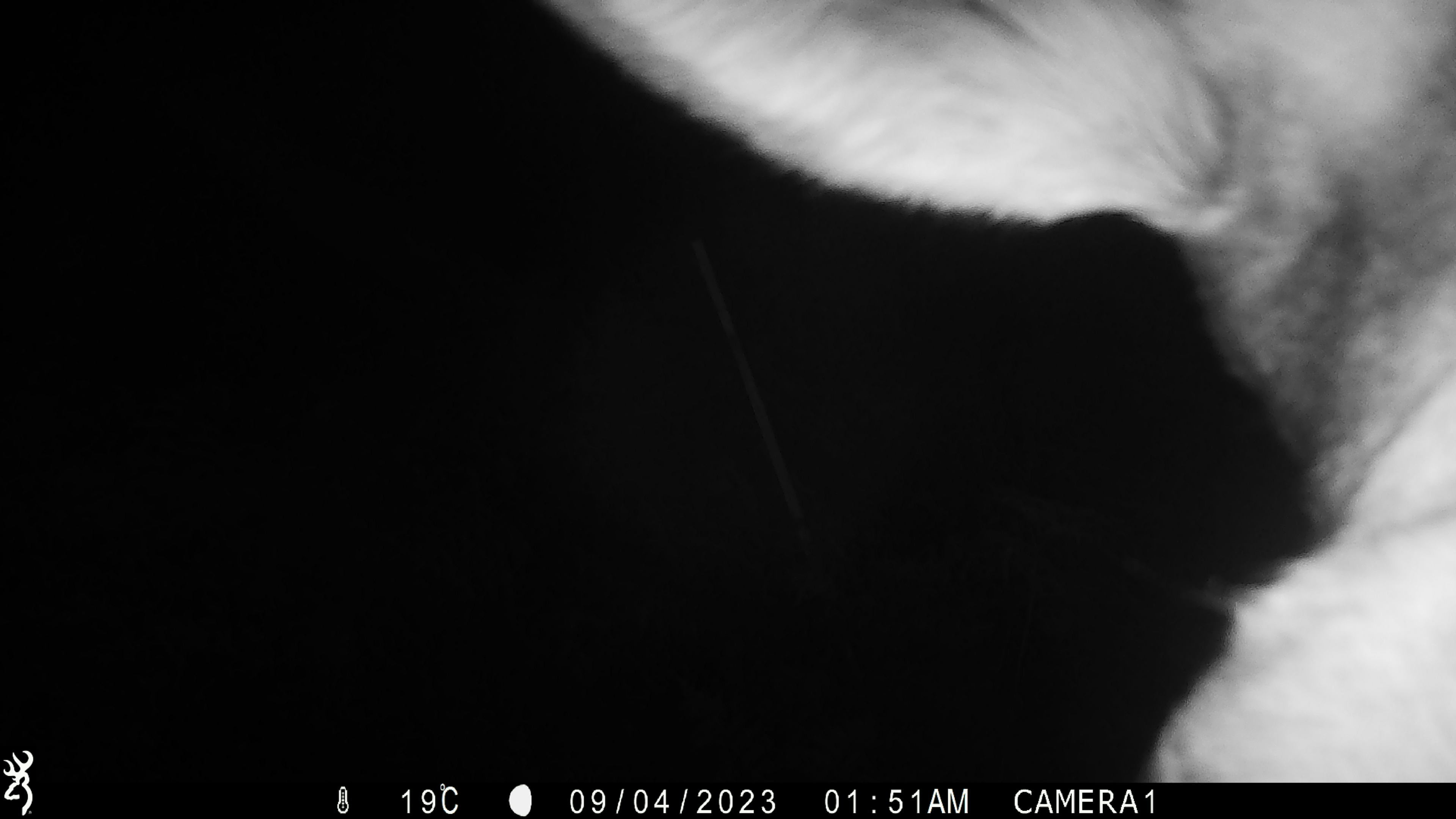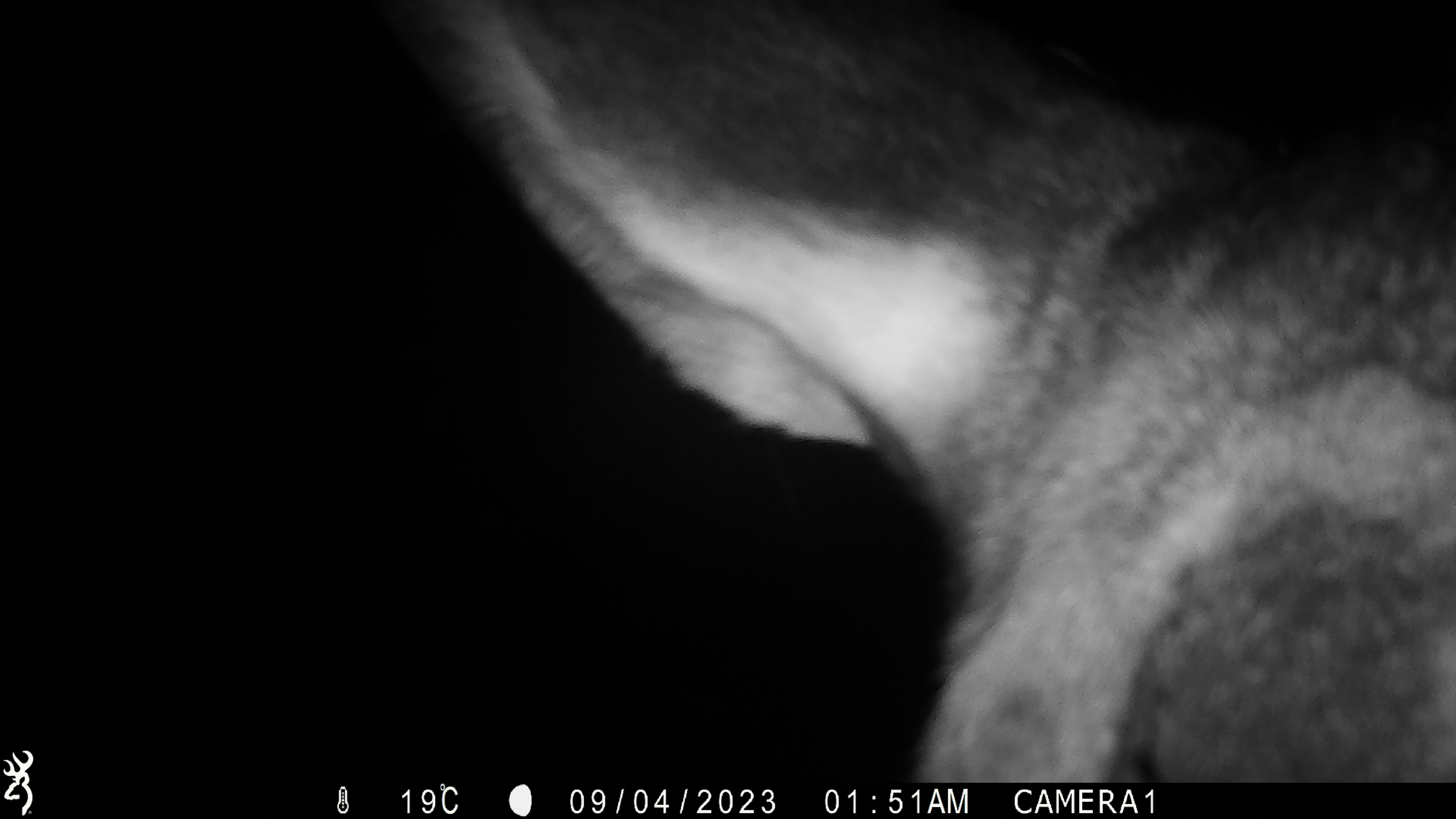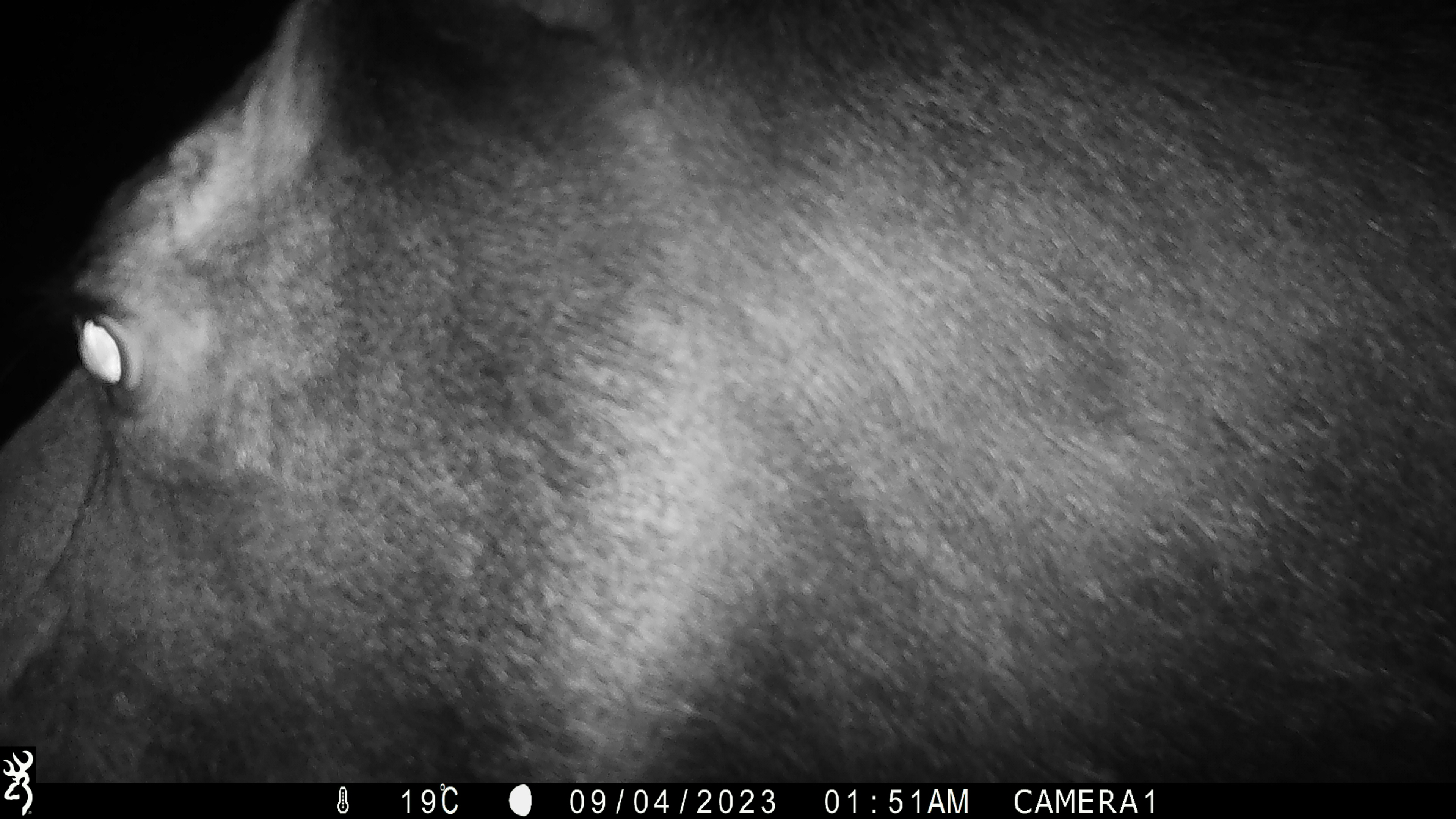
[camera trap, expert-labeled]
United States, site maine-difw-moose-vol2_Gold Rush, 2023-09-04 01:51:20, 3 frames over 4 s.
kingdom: Animalia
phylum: Chordata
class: Mammalia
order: Artiodactyla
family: Cervidae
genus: Alces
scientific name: Alces alces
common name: moose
Moose (Alces alces).